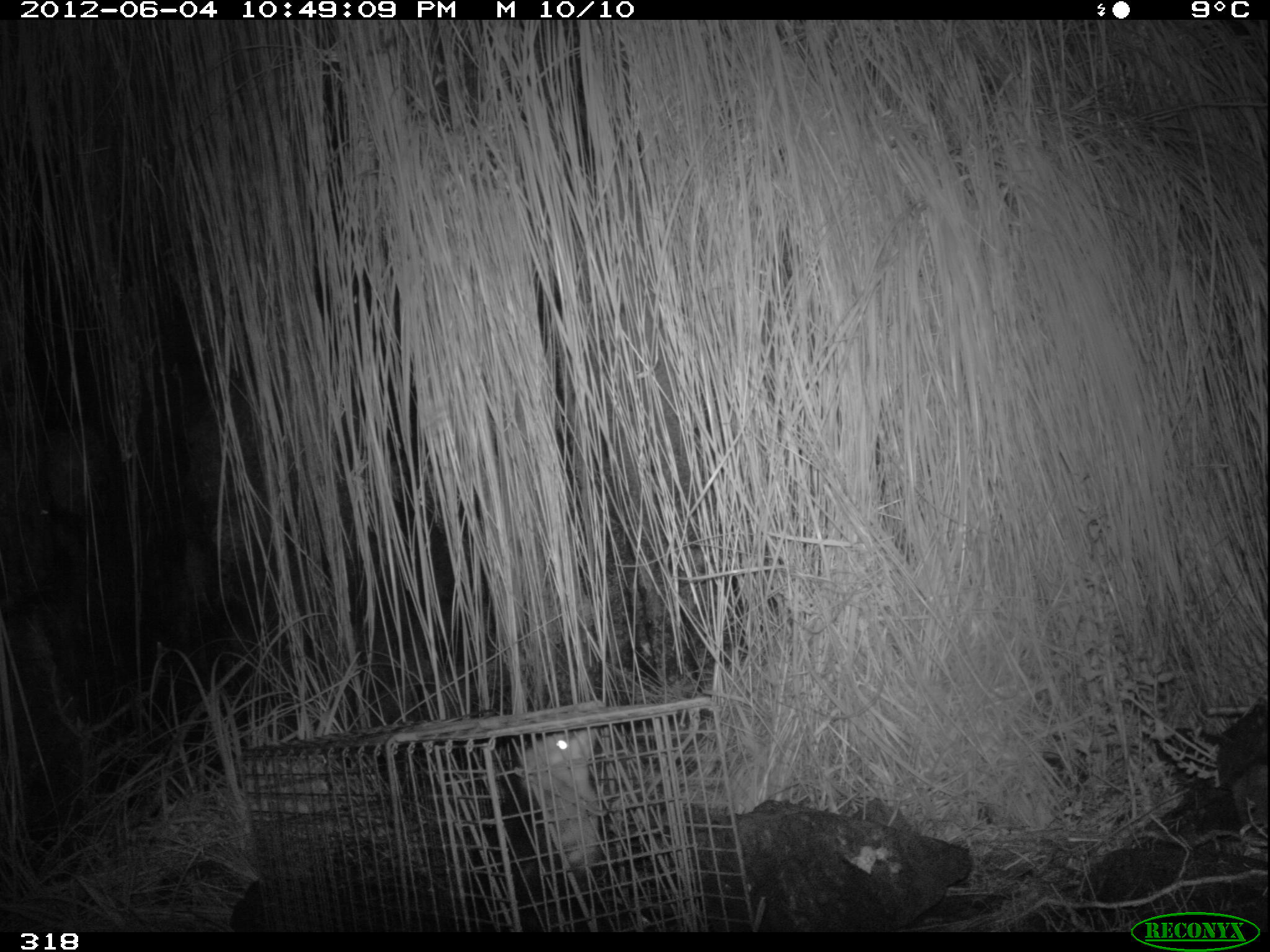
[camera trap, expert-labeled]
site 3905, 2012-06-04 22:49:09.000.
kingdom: Animalia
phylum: Chordata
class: Mammalia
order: Didelphimorphia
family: Didelphidae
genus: Didelphis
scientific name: Didelphis pernigra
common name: andean white-eared opossum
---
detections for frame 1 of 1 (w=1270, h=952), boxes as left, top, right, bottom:
didelphis pernigra: 462, 728, 601, 932